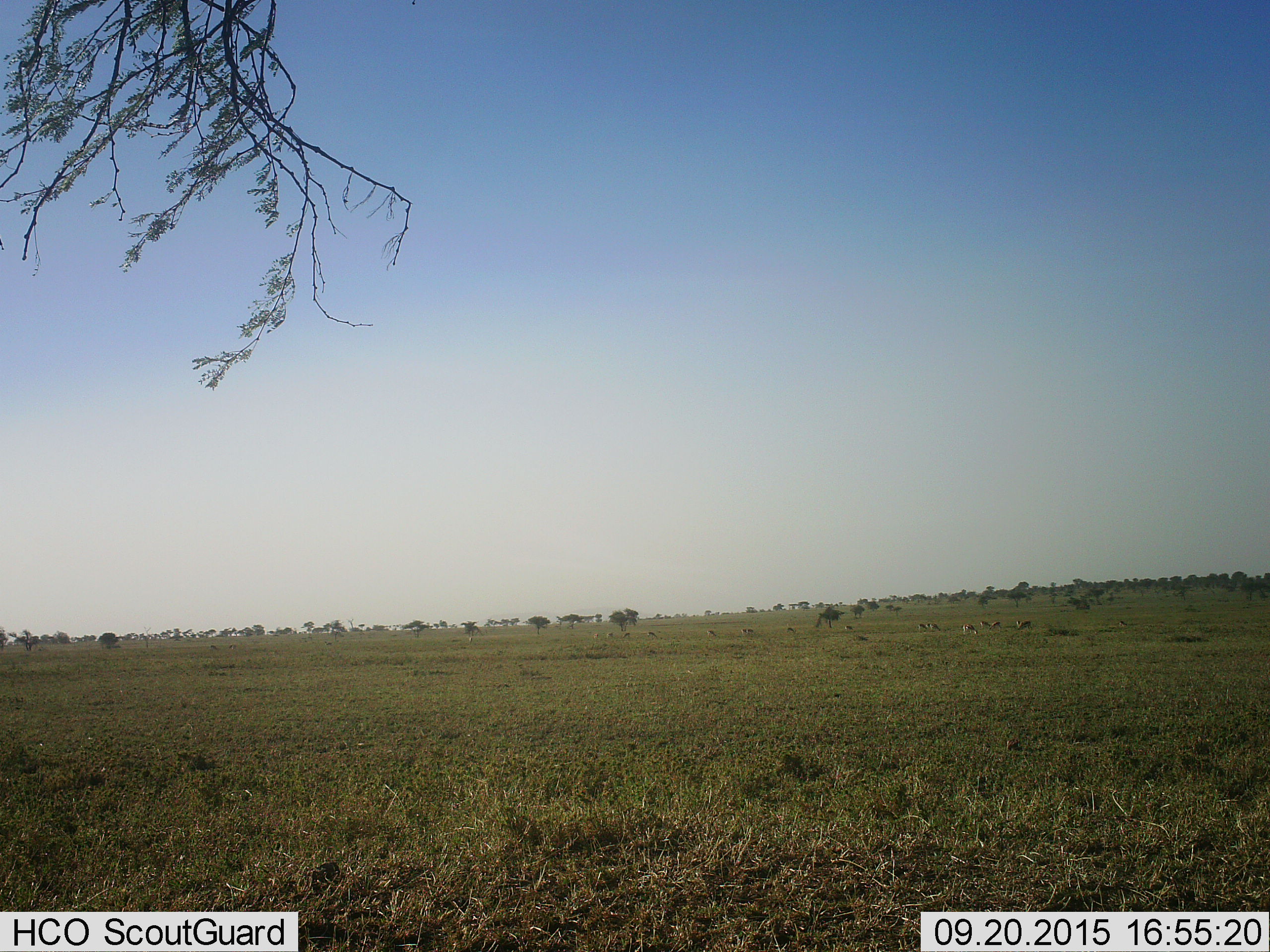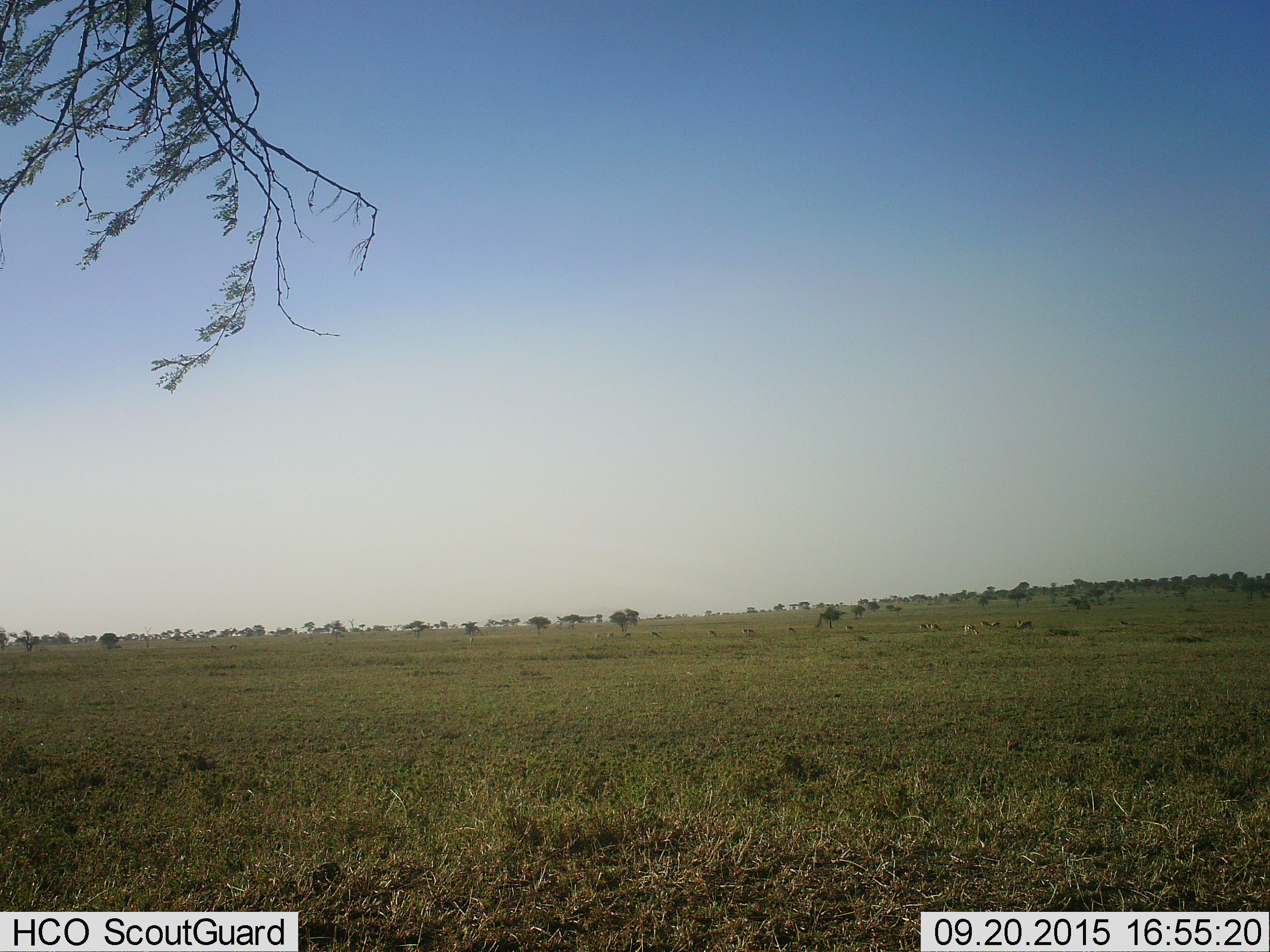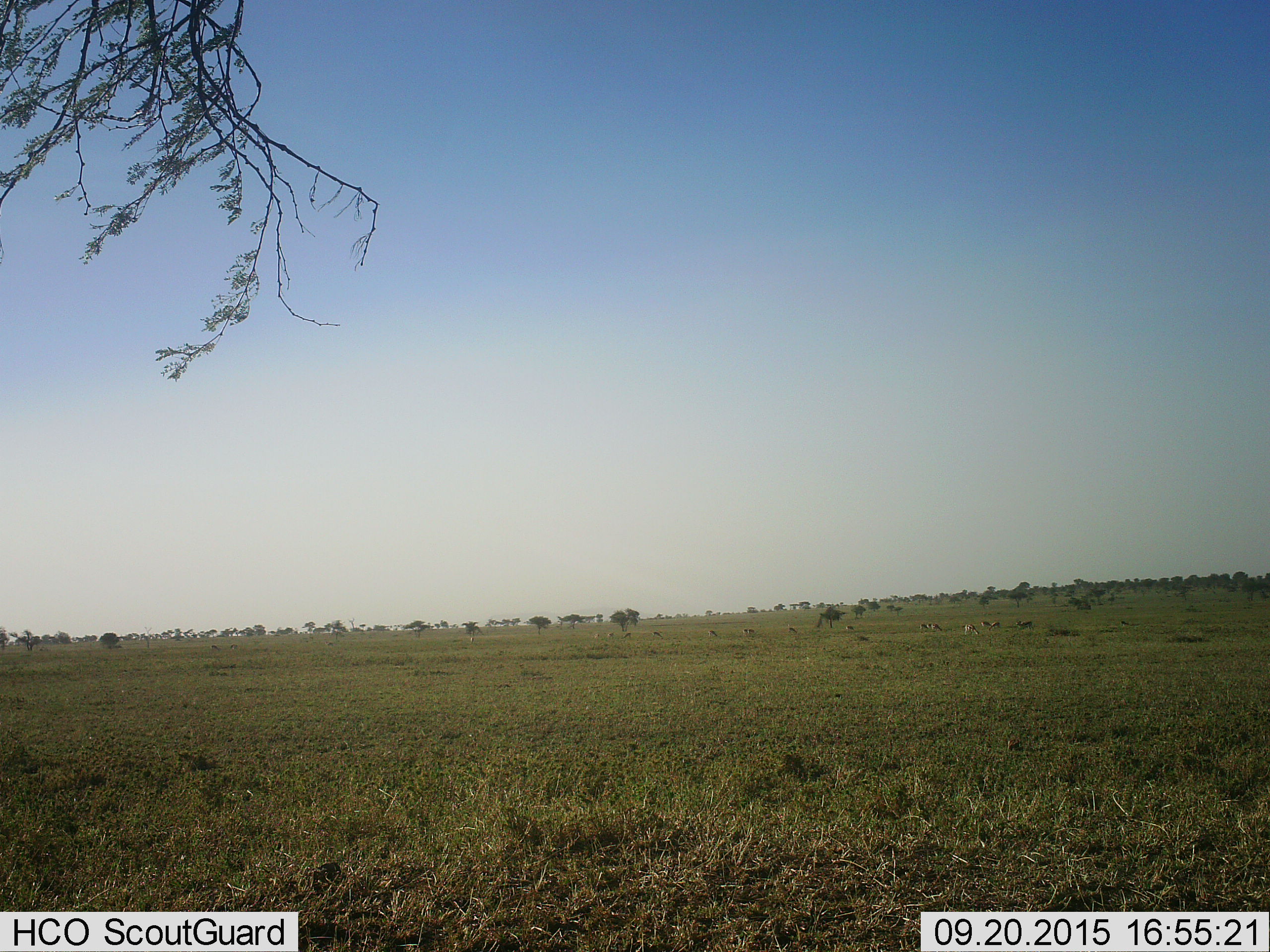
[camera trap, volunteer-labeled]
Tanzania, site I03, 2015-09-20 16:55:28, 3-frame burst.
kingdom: Animalia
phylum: Chordata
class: Mammalia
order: Artiodactyla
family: Bovidae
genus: Eudorcas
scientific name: Eudorcas thomsonii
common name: thomson's gazelle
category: gazellethomsons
Gazellethomsons (thomson's gazelle) (Eudorcas thomsonii), count 11-50. Behavior (volunteer vote fractions): standing 20%, resting 0%, moving 40%, interacting 0%. Young present (vote fraction): 0%. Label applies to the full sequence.